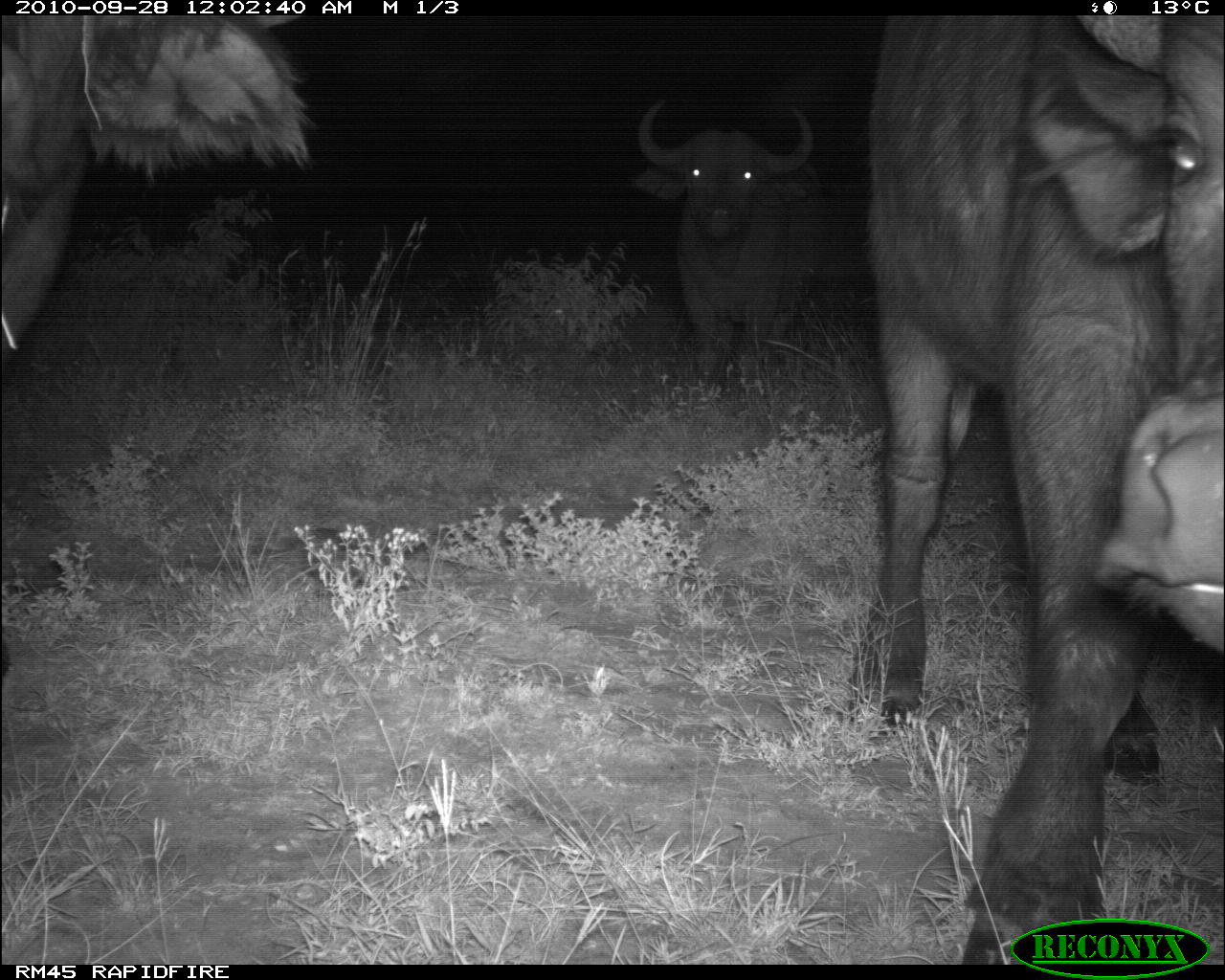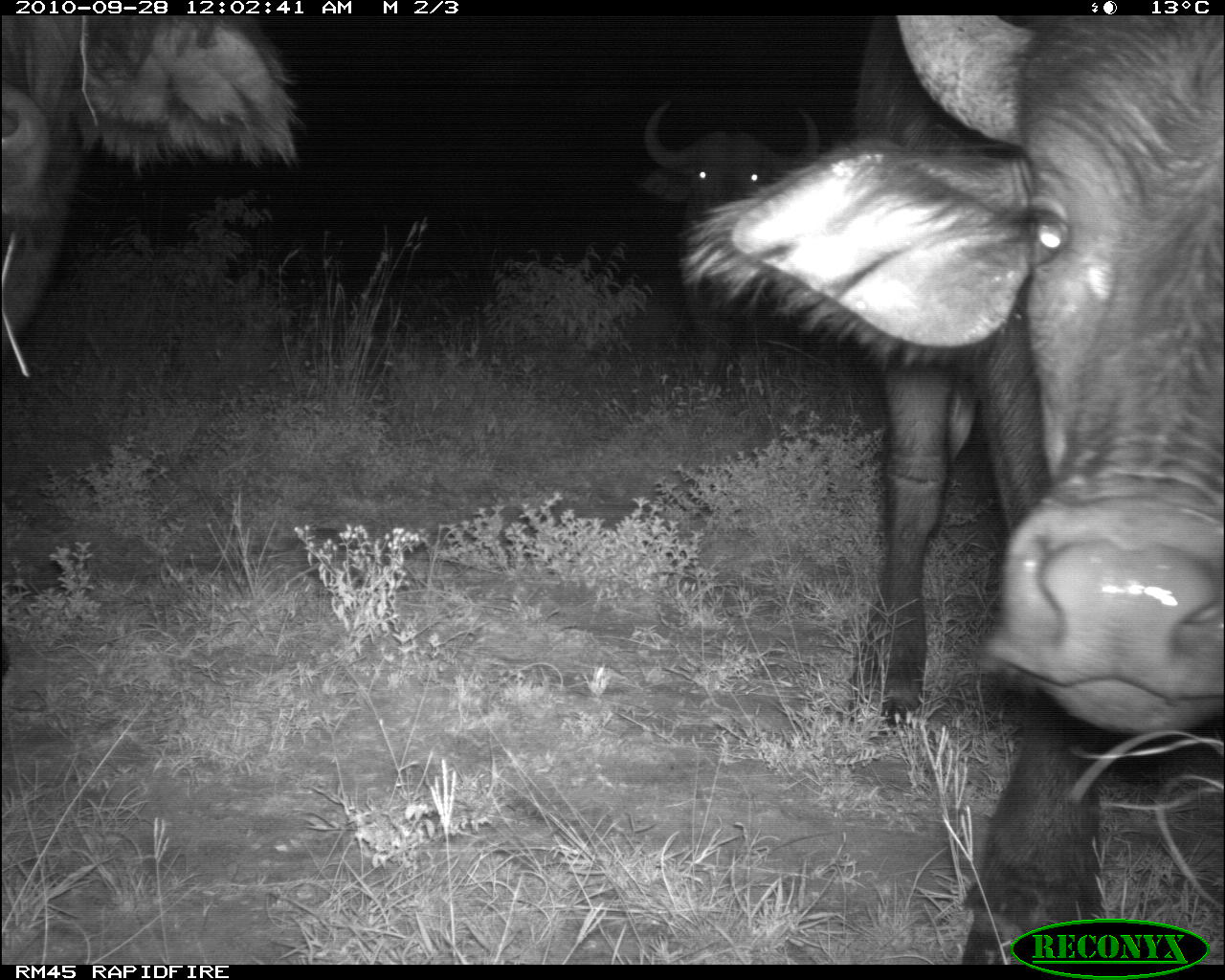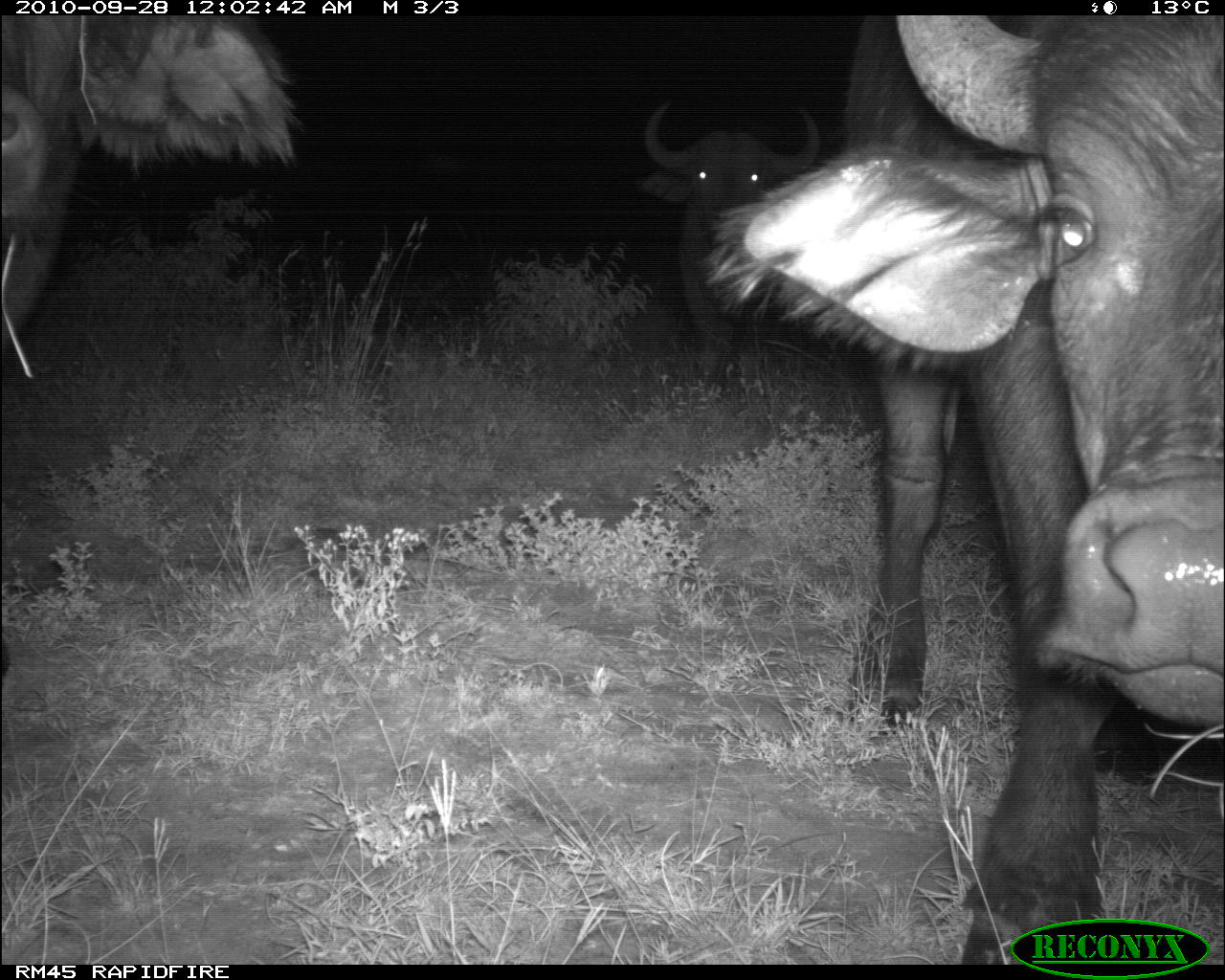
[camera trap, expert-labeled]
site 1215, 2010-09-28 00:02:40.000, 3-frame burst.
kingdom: Animalia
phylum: Chordata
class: Mammalia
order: Artiodactyla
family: Bovidae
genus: Syncerus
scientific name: Syncerus caffer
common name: african buffalo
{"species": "Syncerus caffer (african buffalo)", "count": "3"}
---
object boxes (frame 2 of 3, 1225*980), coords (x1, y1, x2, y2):
syncerus caffer: (680, 15, 1225, 964); (2, 14, 301, 678); (640, 96, 829, 385)